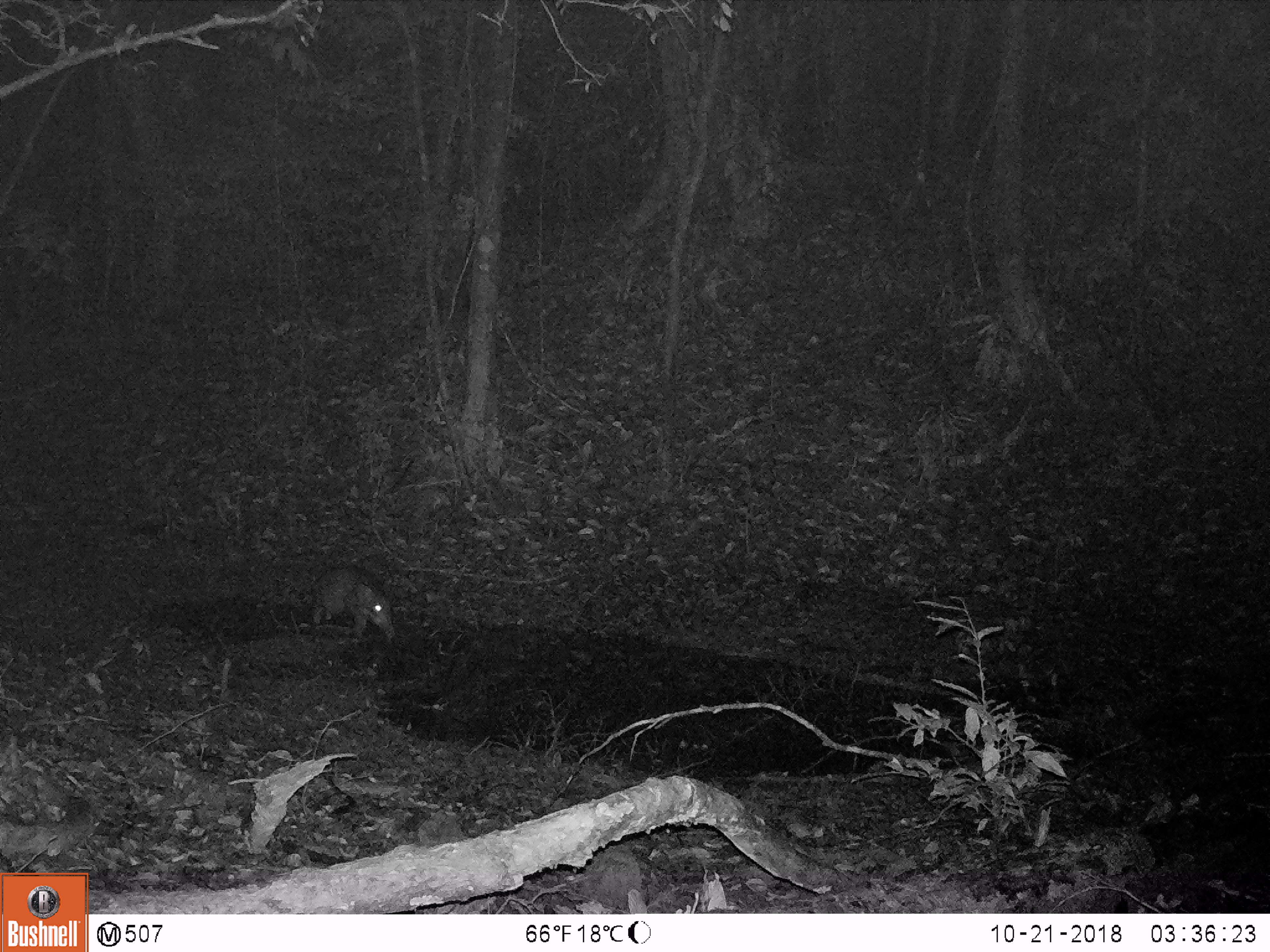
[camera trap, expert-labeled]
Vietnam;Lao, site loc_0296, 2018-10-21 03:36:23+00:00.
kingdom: Animalia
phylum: Chordata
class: Mammalia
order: Artiodactyla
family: Suidae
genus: Sus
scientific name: Sus scrofa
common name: eurasian wild pig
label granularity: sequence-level